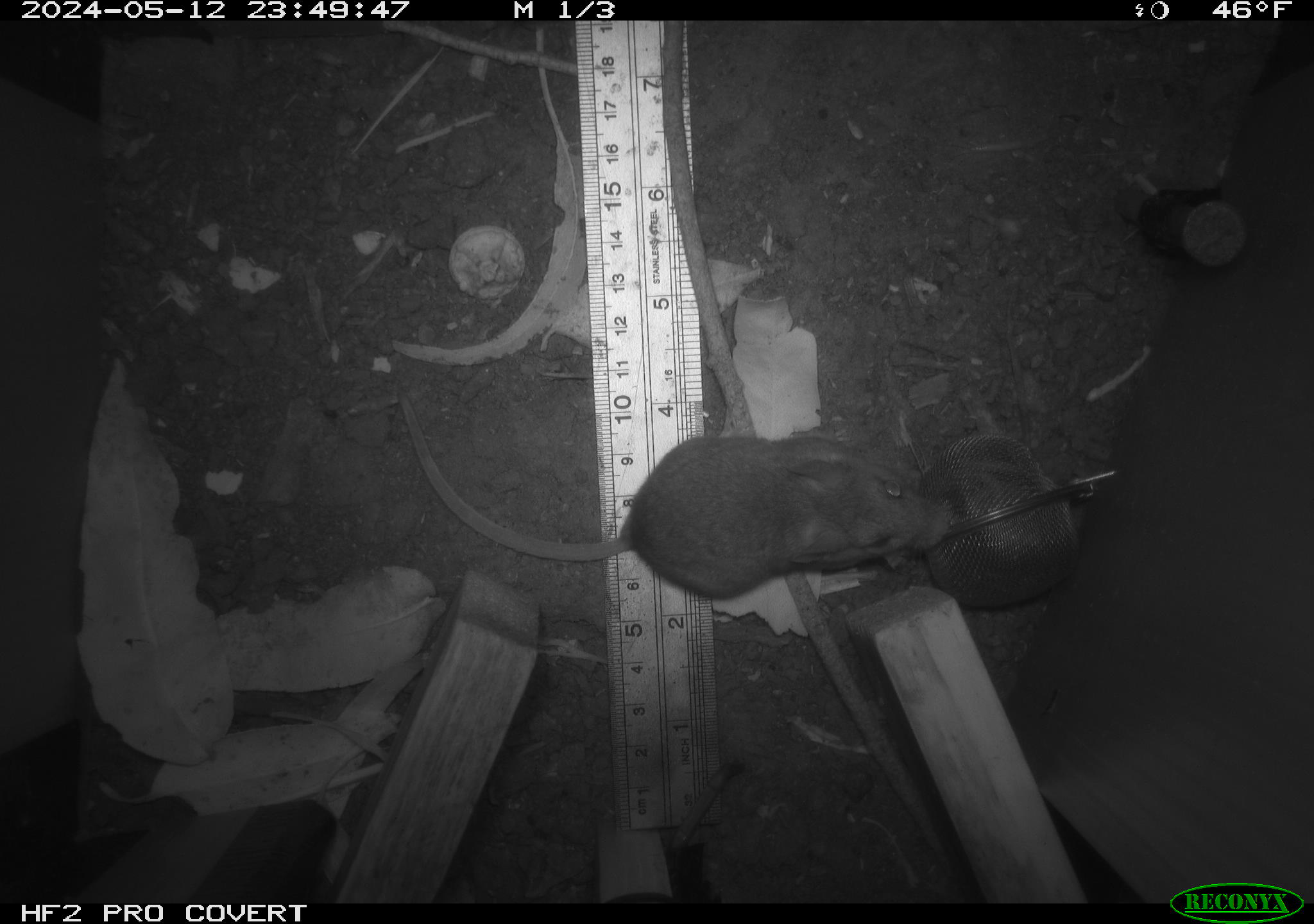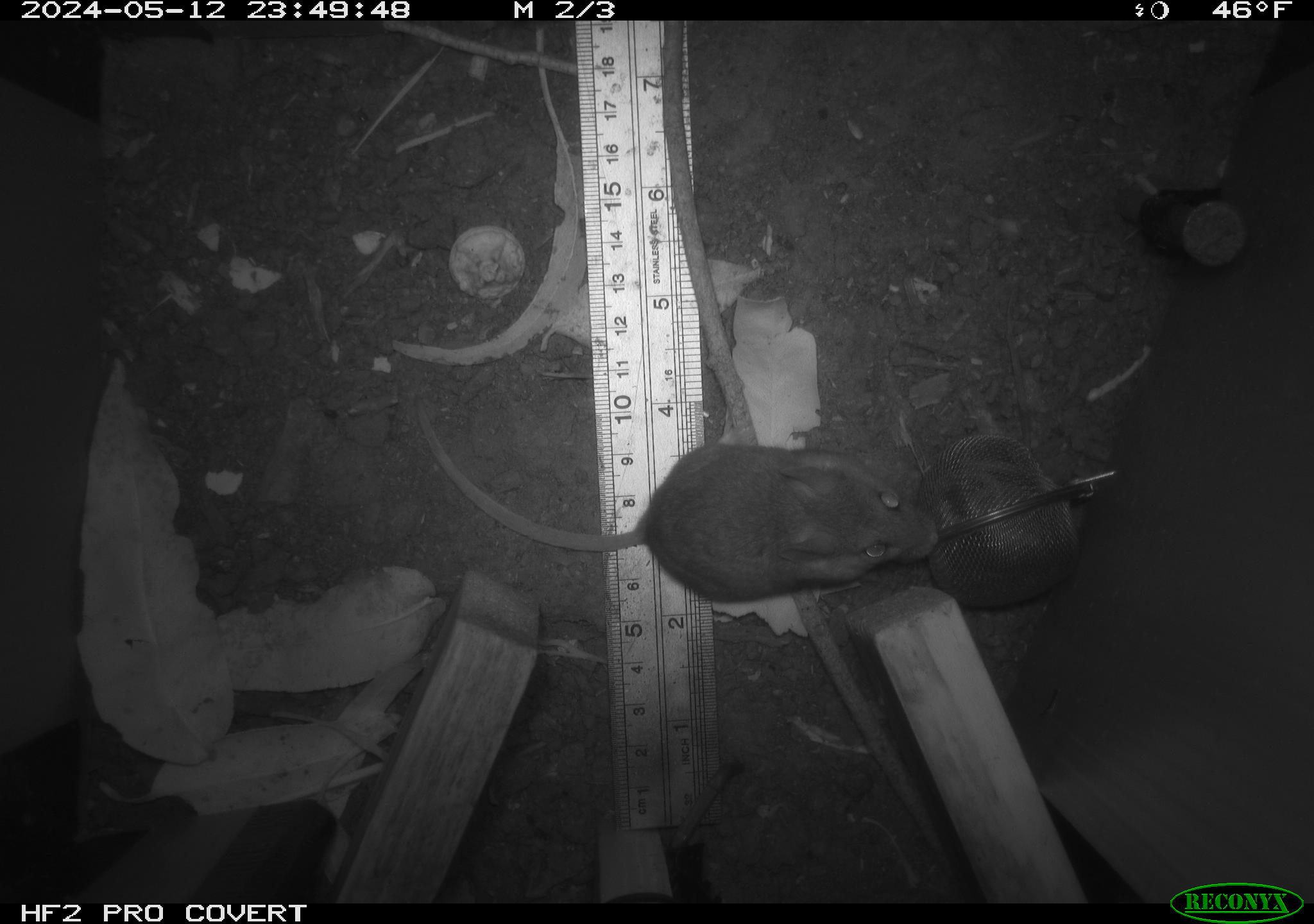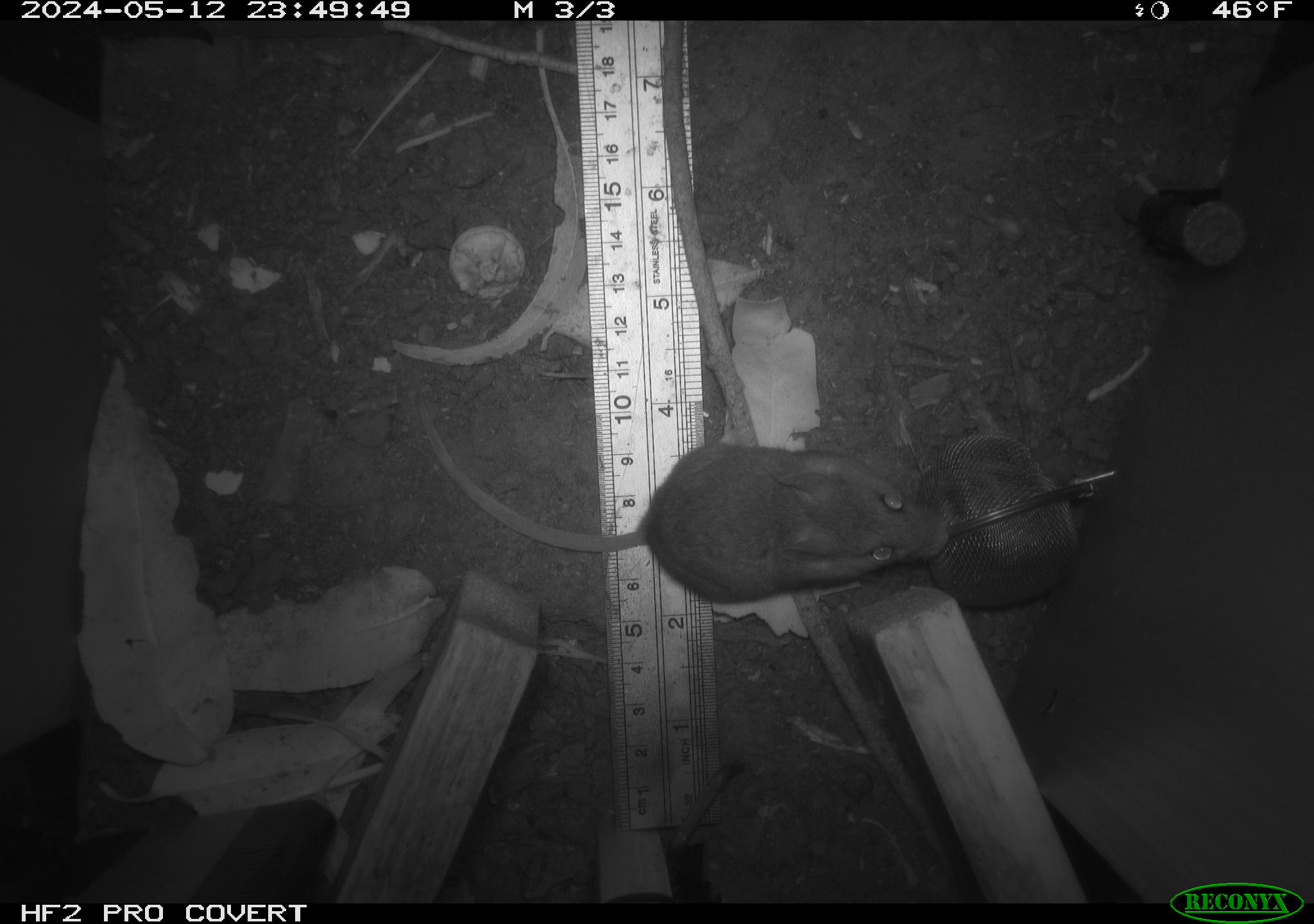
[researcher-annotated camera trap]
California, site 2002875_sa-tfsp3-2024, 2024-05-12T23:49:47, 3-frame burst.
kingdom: Animalia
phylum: Chordata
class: Mammalia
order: Rodentia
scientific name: Rodentia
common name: rodent